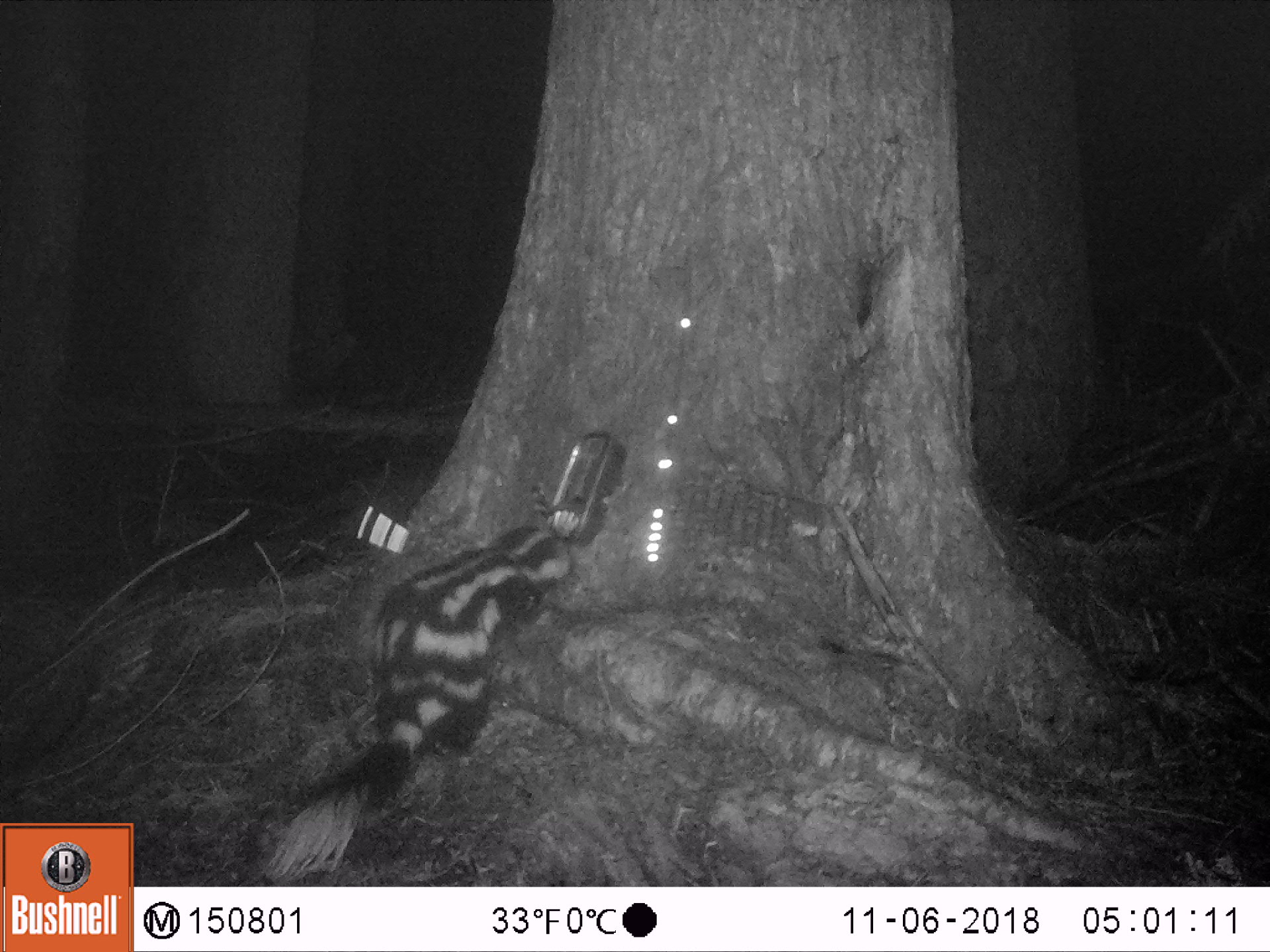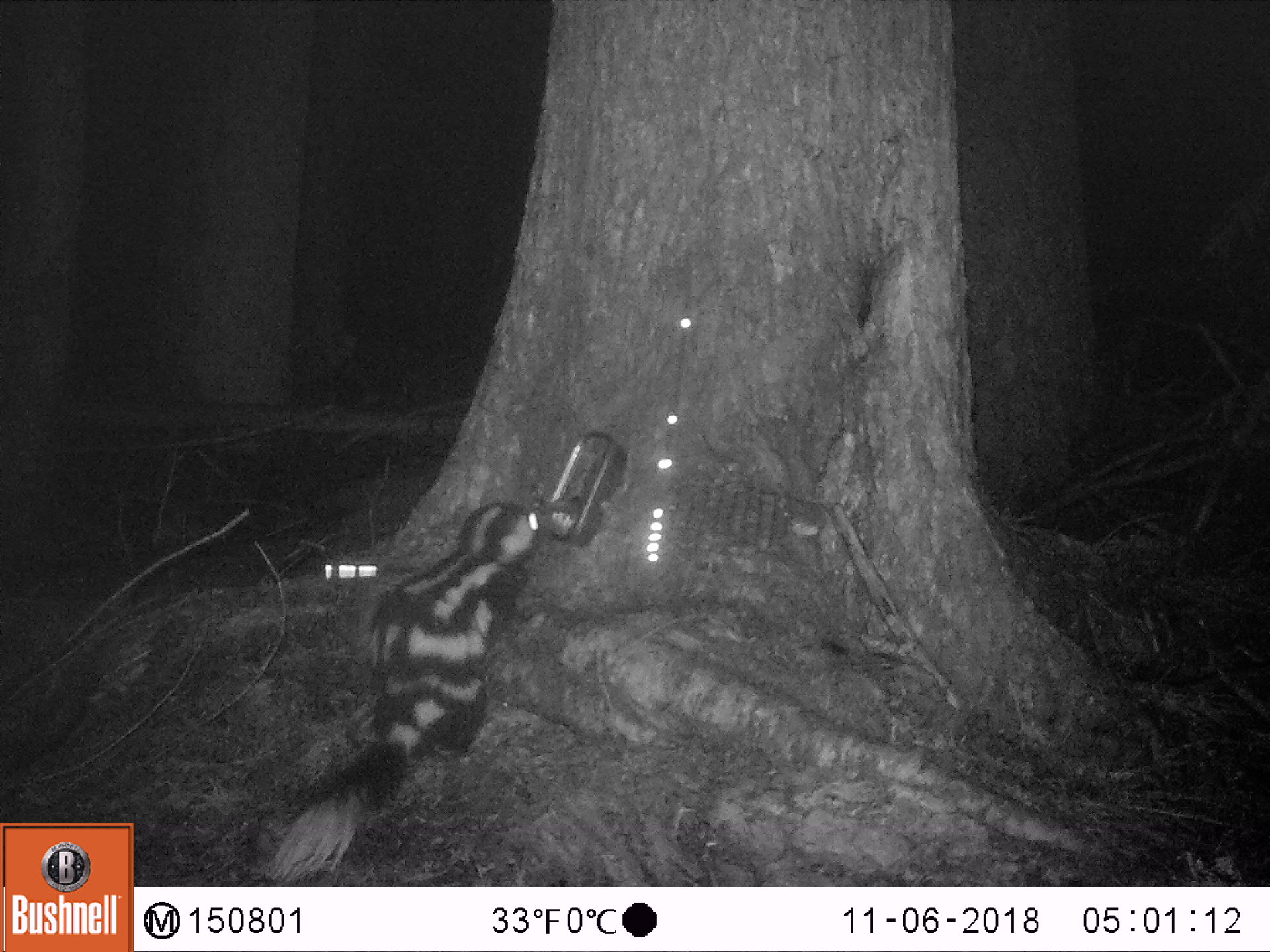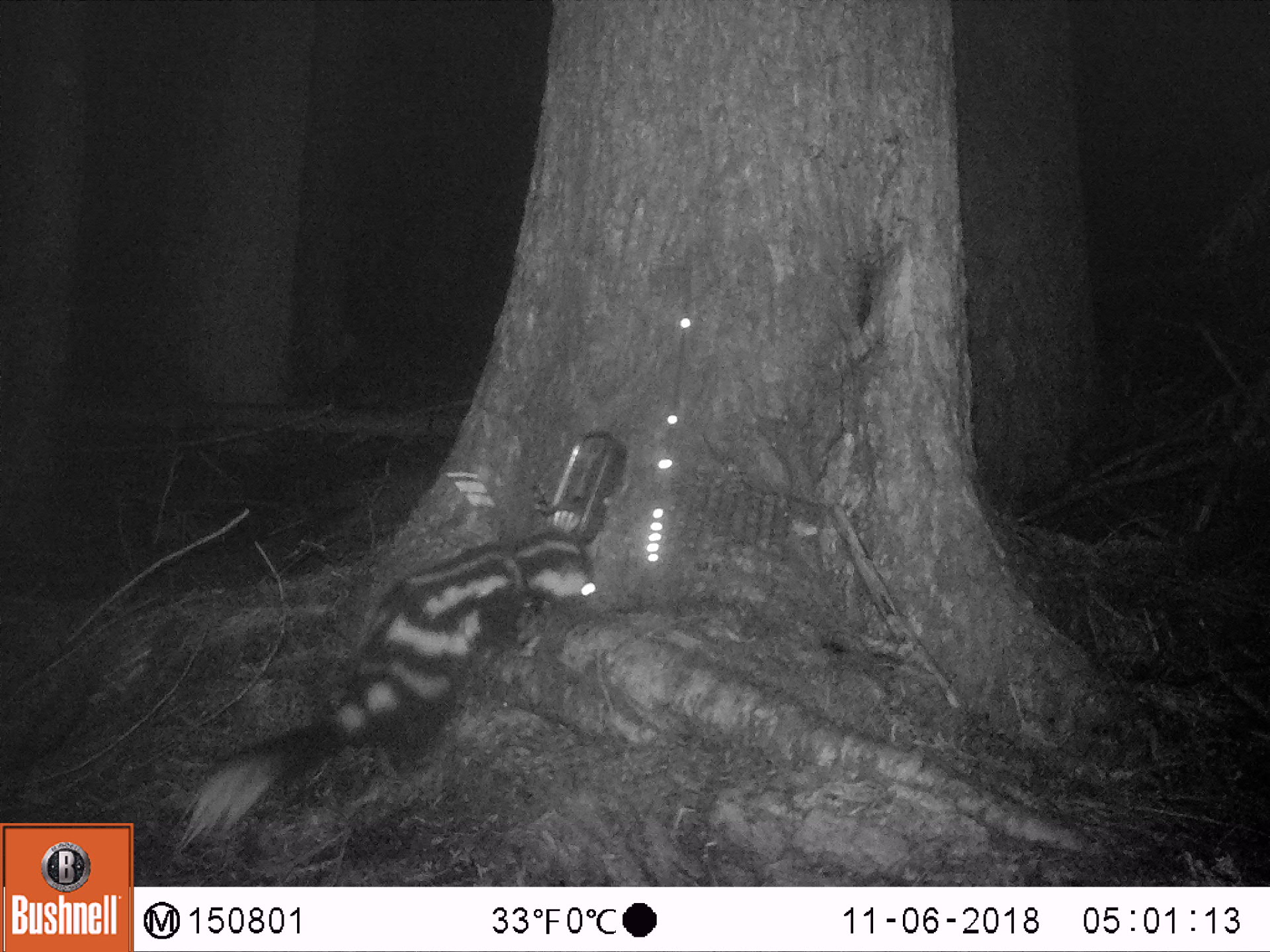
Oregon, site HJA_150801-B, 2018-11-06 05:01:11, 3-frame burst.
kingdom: Animalia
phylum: Chordata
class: Mammalia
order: Carnivora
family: Mephitidae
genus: Spilogale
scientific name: Spilogale gracilis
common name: western spotted skunk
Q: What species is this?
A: Western spotted skunk (Spilogale gracilis).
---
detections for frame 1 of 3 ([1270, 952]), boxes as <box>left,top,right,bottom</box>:
western spotted skunk: <box>248,516,587,876</box>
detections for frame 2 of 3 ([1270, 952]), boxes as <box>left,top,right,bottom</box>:
western spotted skunk: <box>252,493,550,878</box>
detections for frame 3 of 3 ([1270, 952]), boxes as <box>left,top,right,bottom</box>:
western spotted skunk: <box>163,528,610,857</box>